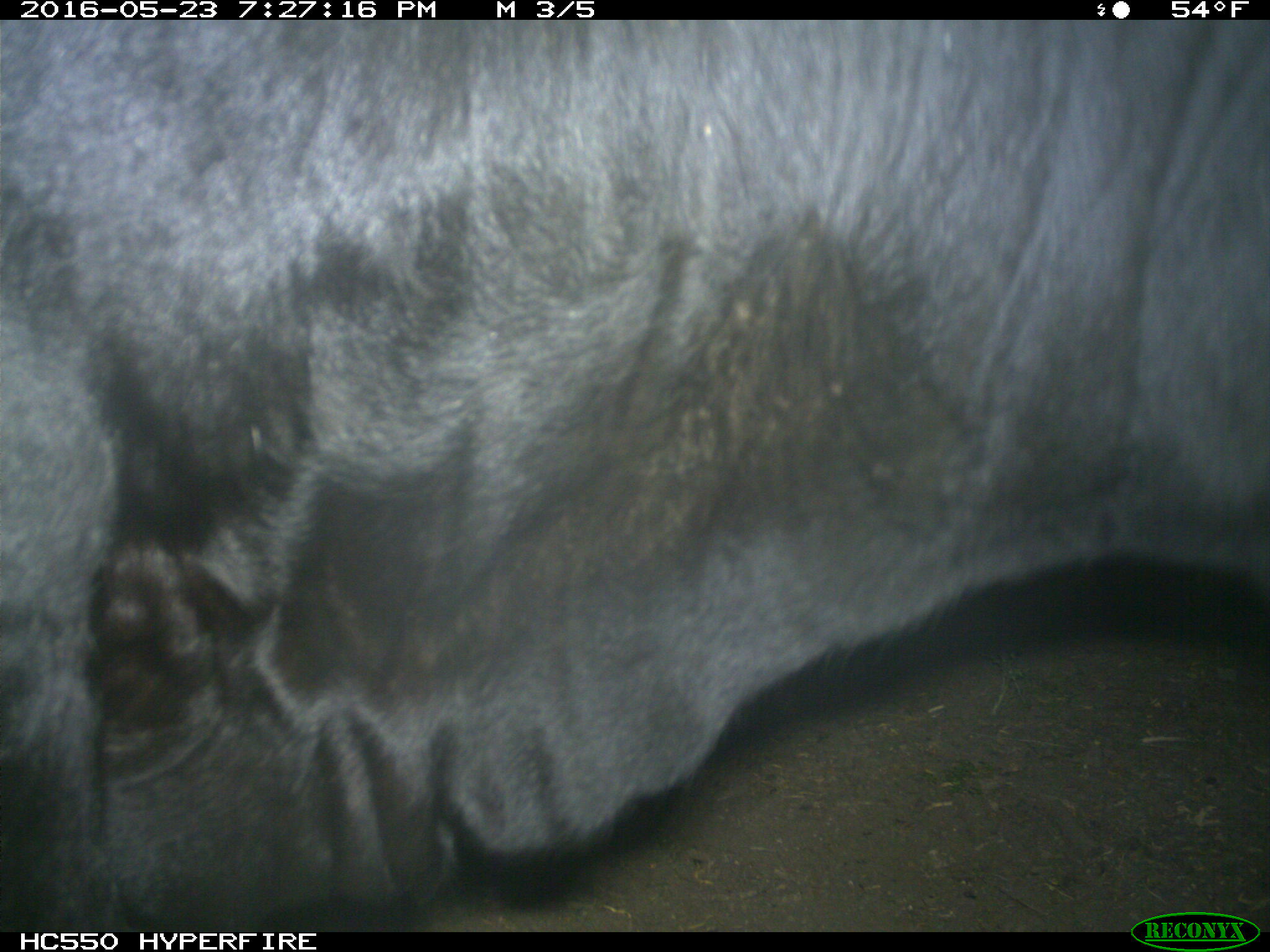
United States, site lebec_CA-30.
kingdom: Animalia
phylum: Chordata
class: Mammalia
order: Artiodactyla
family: Bovidae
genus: Bos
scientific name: Bos taurus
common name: domestic cow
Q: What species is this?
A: Bos taurus (domestic cow).